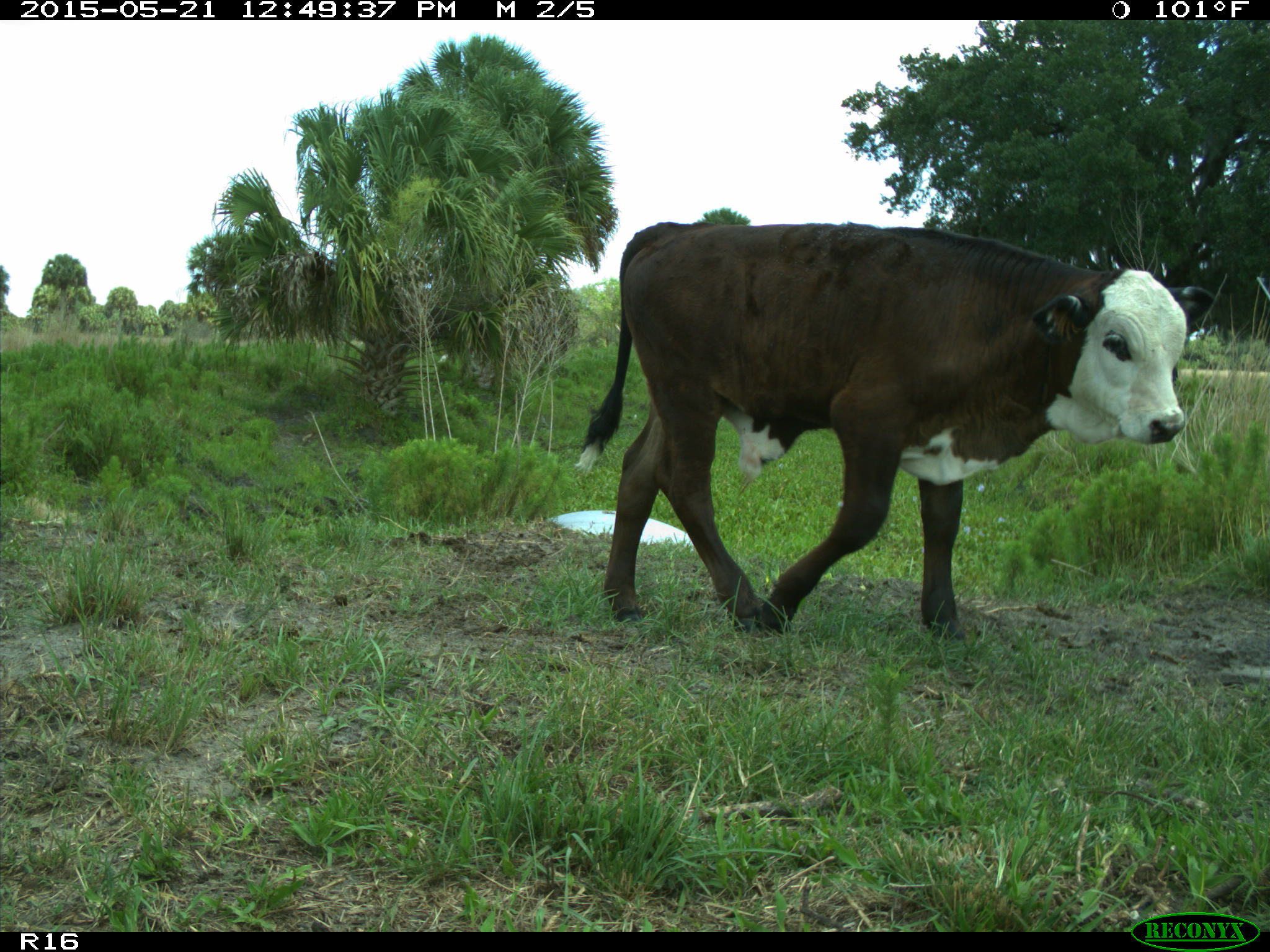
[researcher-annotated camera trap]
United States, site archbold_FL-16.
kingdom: Animalia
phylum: Chordata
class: Mammalia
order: Artiodactyla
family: Bovidae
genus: Bos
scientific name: Bos taurus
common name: domestic cow